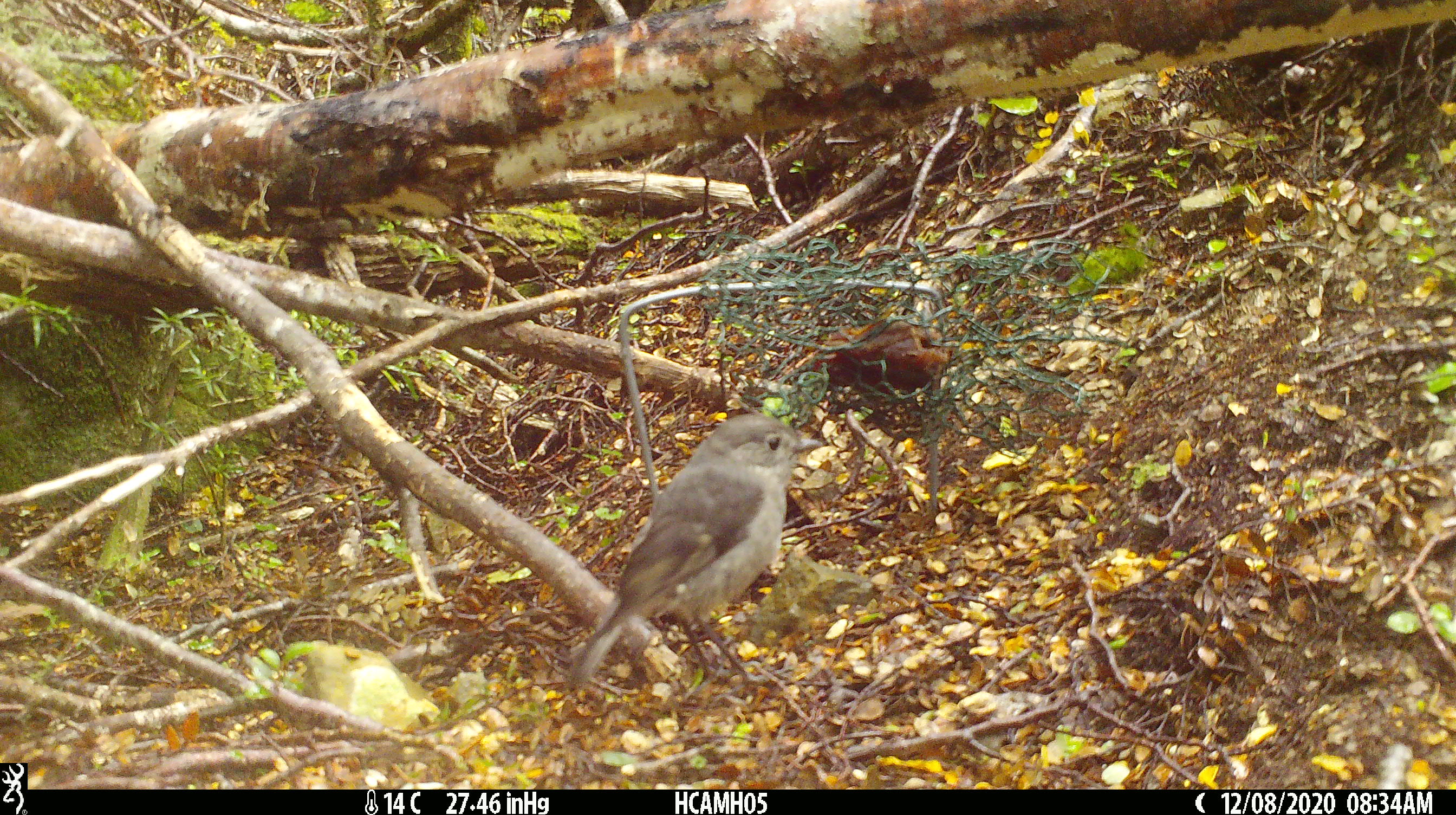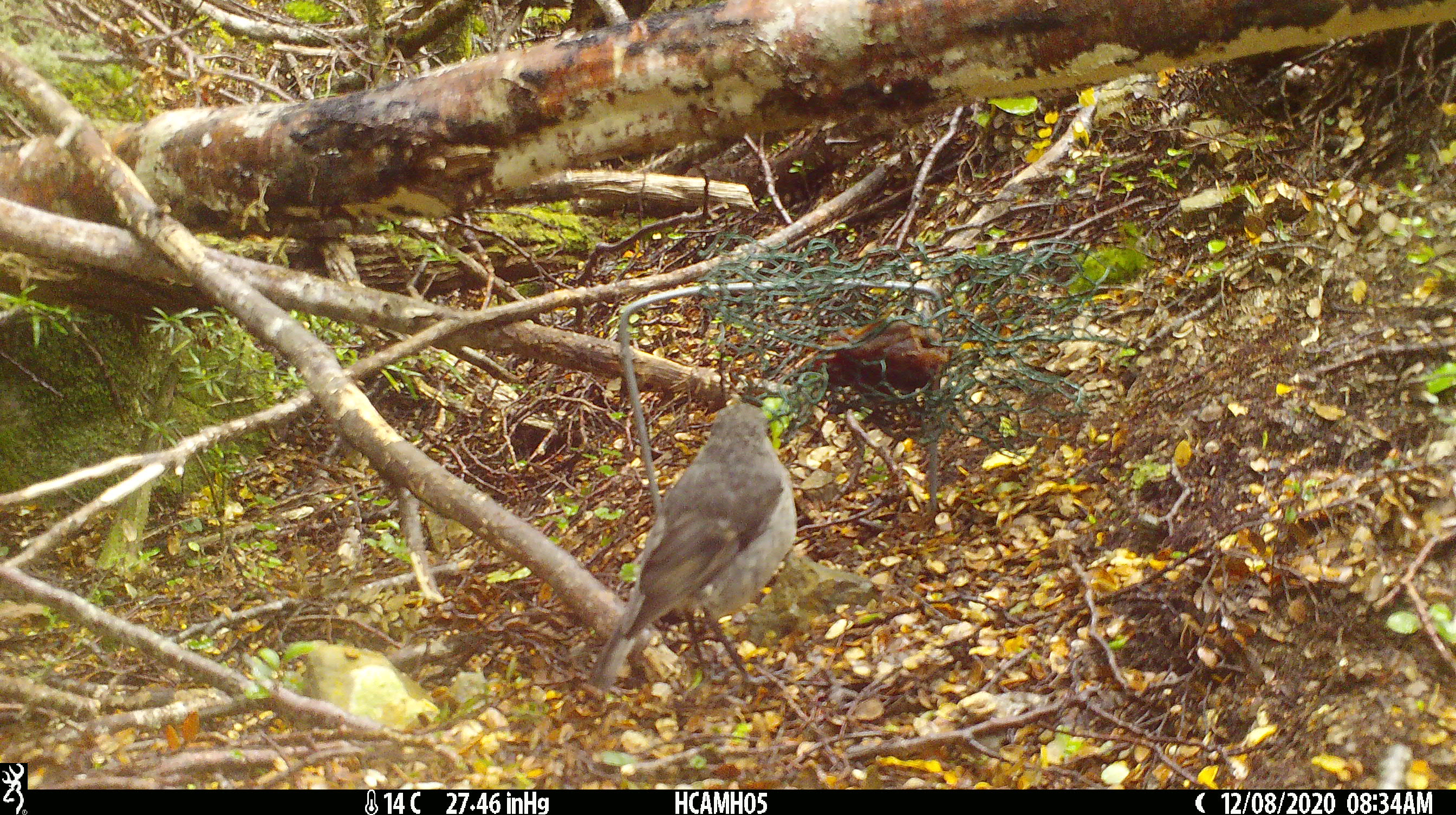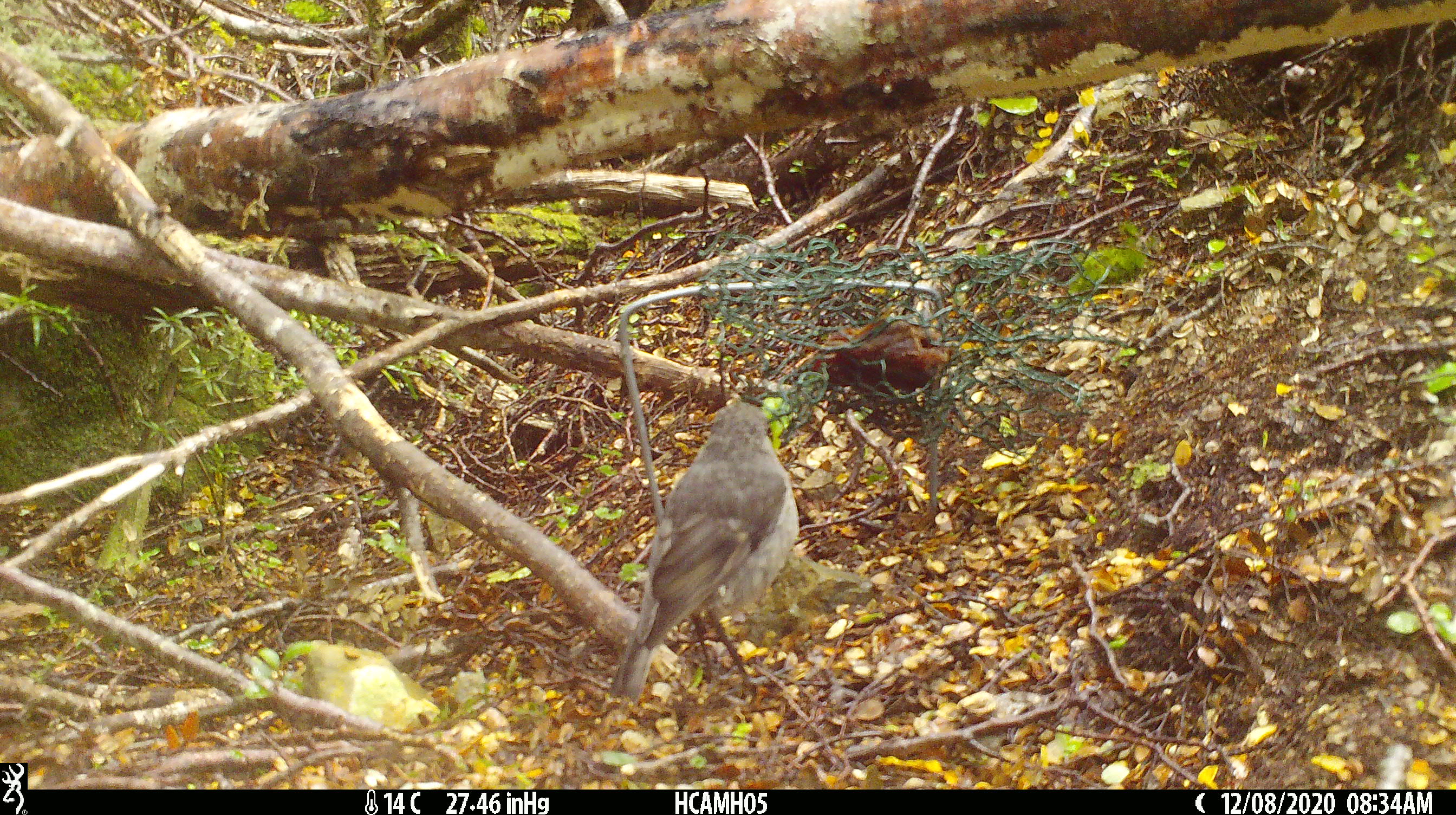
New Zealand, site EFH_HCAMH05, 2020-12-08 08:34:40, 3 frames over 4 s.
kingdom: Animalia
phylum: Chordata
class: Aves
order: Passeriformes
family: Petroicidae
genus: Petroica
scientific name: Petroica australis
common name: new zealand robin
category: robin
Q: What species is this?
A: Robin (new zealand robin) (Petroica australis).